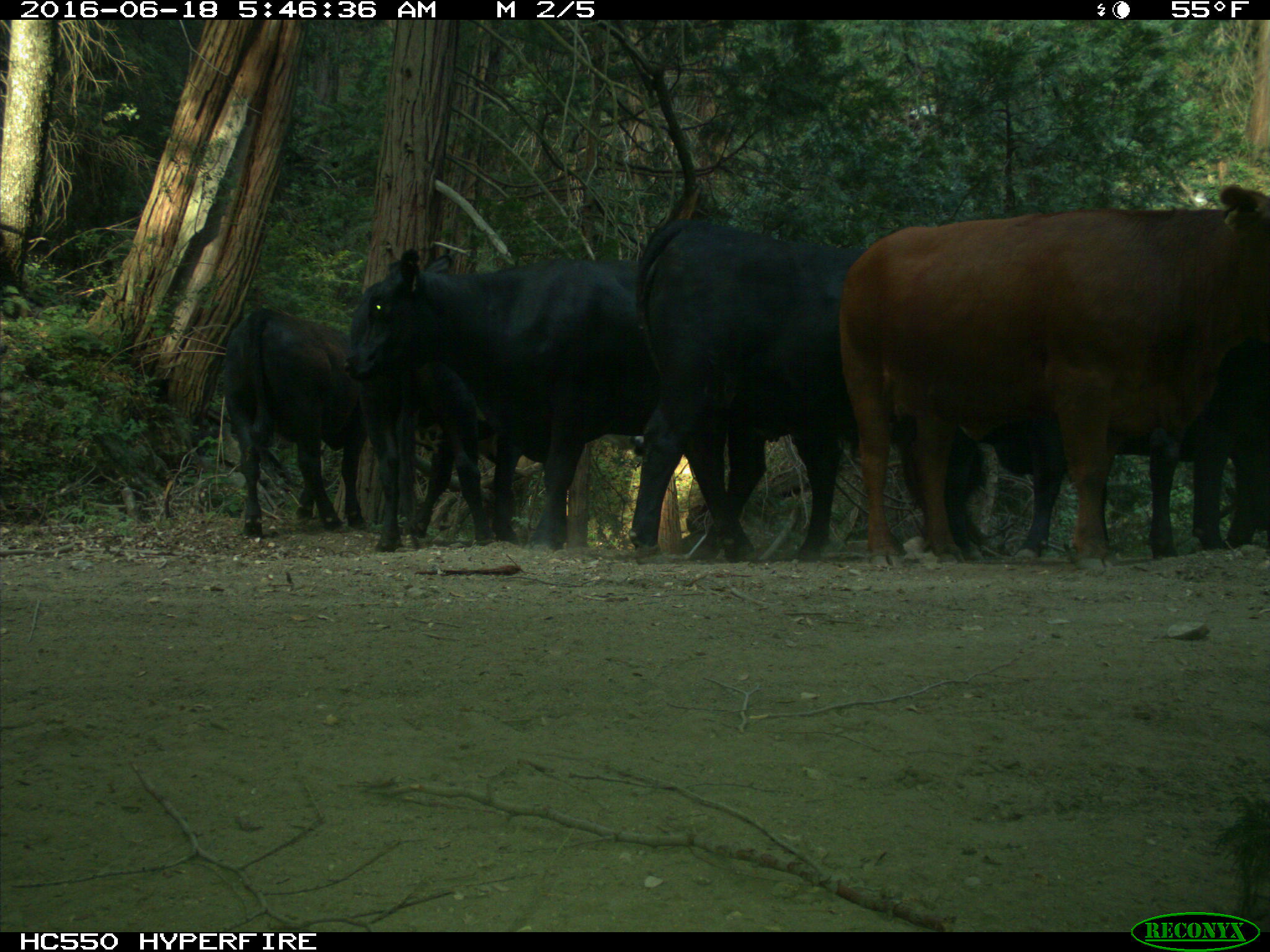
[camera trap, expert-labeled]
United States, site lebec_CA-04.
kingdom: Animalia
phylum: Chordata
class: Mammalia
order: Artiodactyla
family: Bovidae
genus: Bos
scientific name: Bos taurus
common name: domestic cow